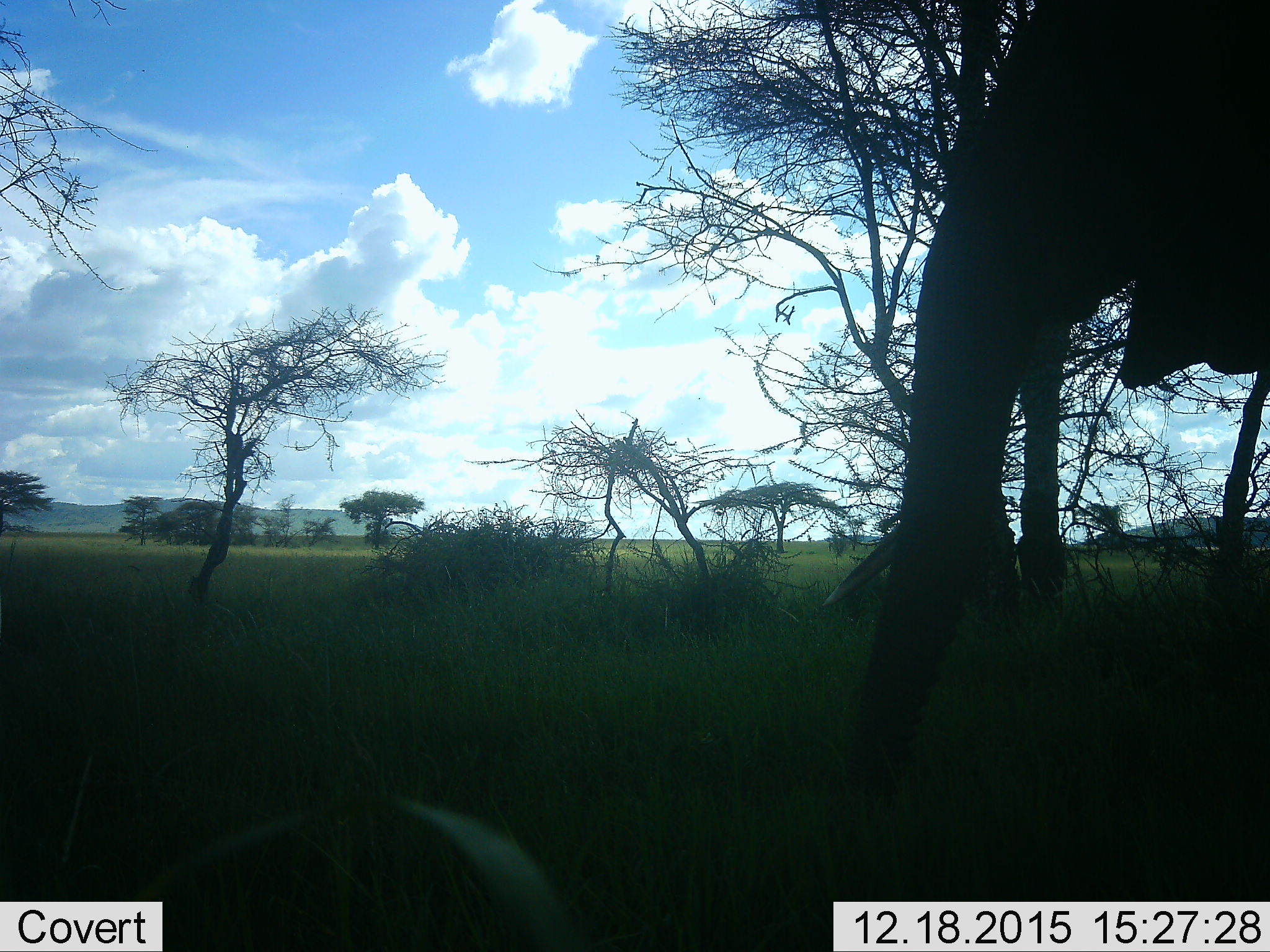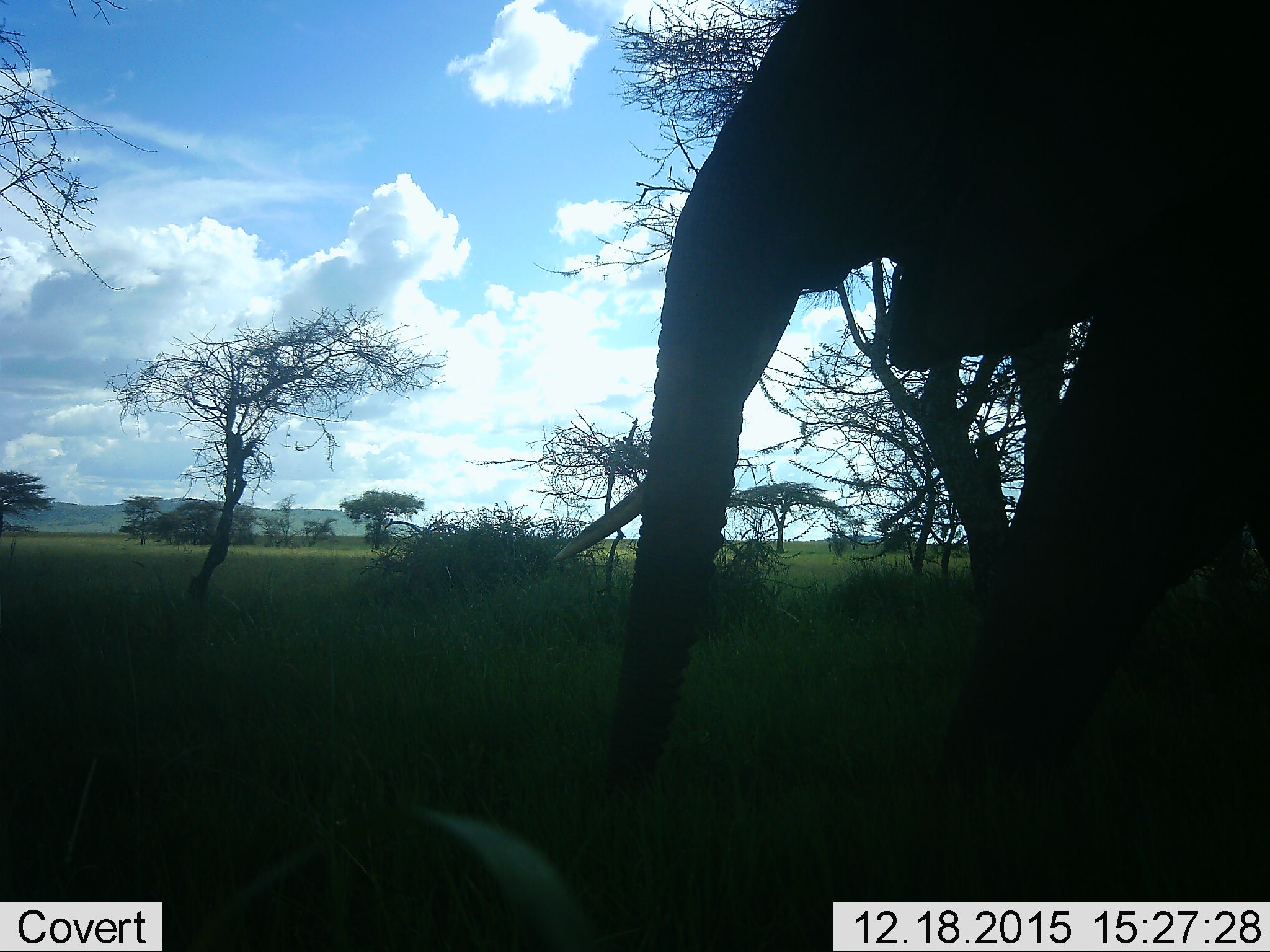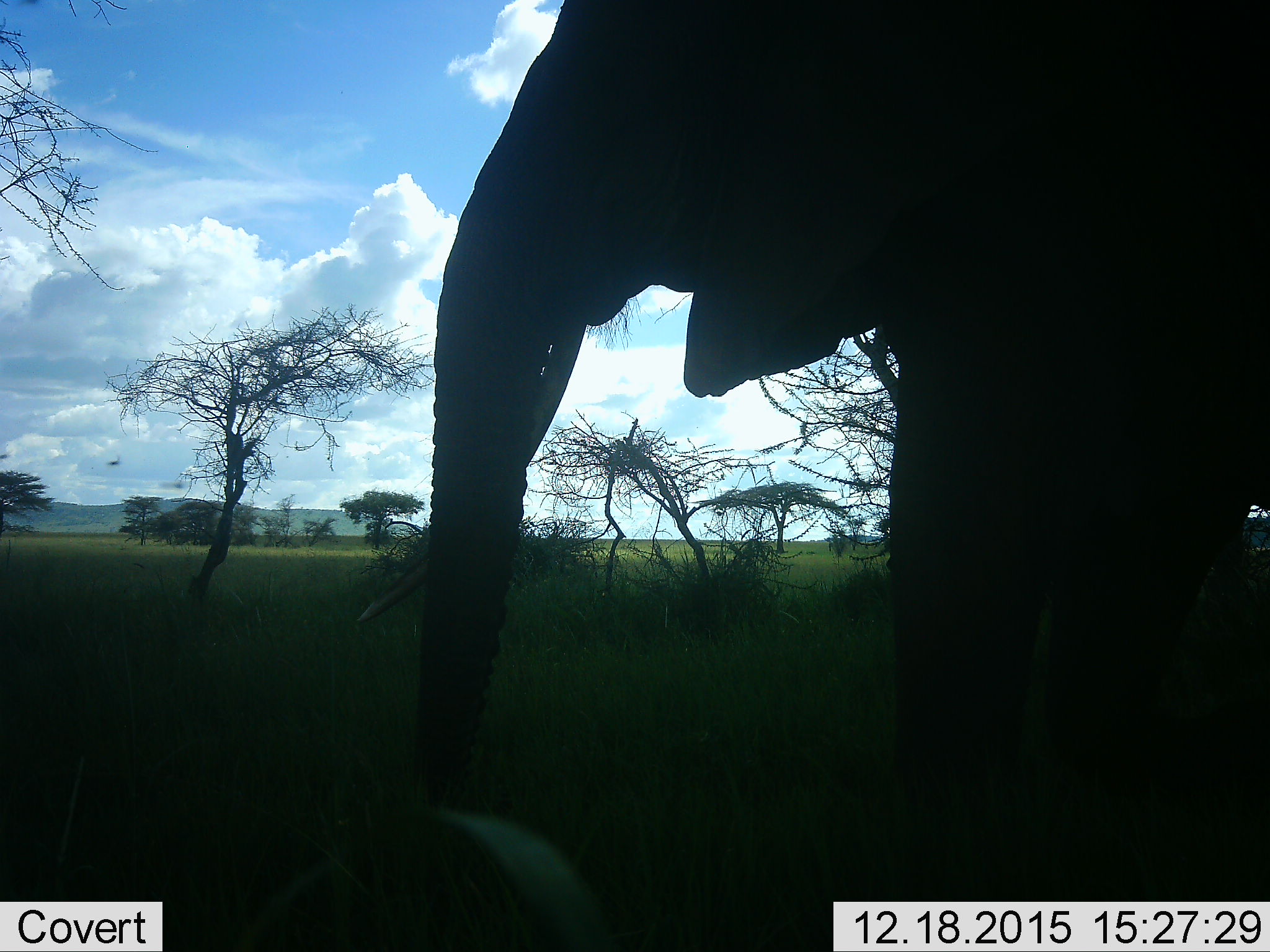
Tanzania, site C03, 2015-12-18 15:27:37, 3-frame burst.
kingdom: Animalia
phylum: Chordata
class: Mammalia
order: Proboscidea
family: Elephantidae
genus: Loxodonta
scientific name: Loxodonta africana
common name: african bush elephant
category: elephant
Elephant (african bush elephant) (Loxodonta africana), count 1. Behavior (volunteer vote fractions): standing 25%, resting 0%, moving 83%, interacting 0%. Young present (vote fraction): 0%. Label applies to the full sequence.